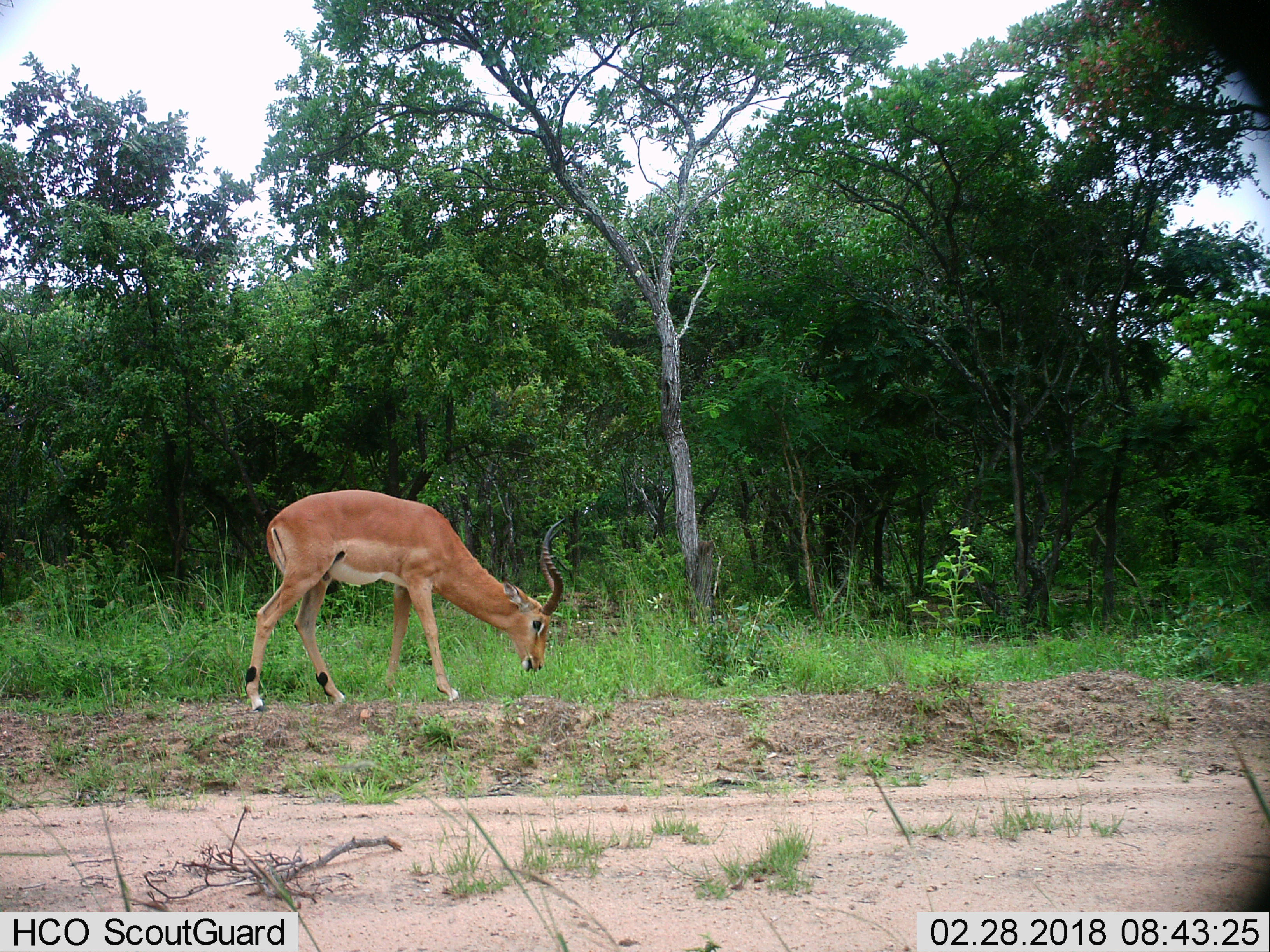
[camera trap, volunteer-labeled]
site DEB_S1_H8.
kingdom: Animalia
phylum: Chordata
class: Mammalia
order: Artiodactyla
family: Bovidae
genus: Aepyceros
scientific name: Aepyceros melampus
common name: impala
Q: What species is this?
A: Impala (Aepyceros melampus).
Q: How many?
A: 1.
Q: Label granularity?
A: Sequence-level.